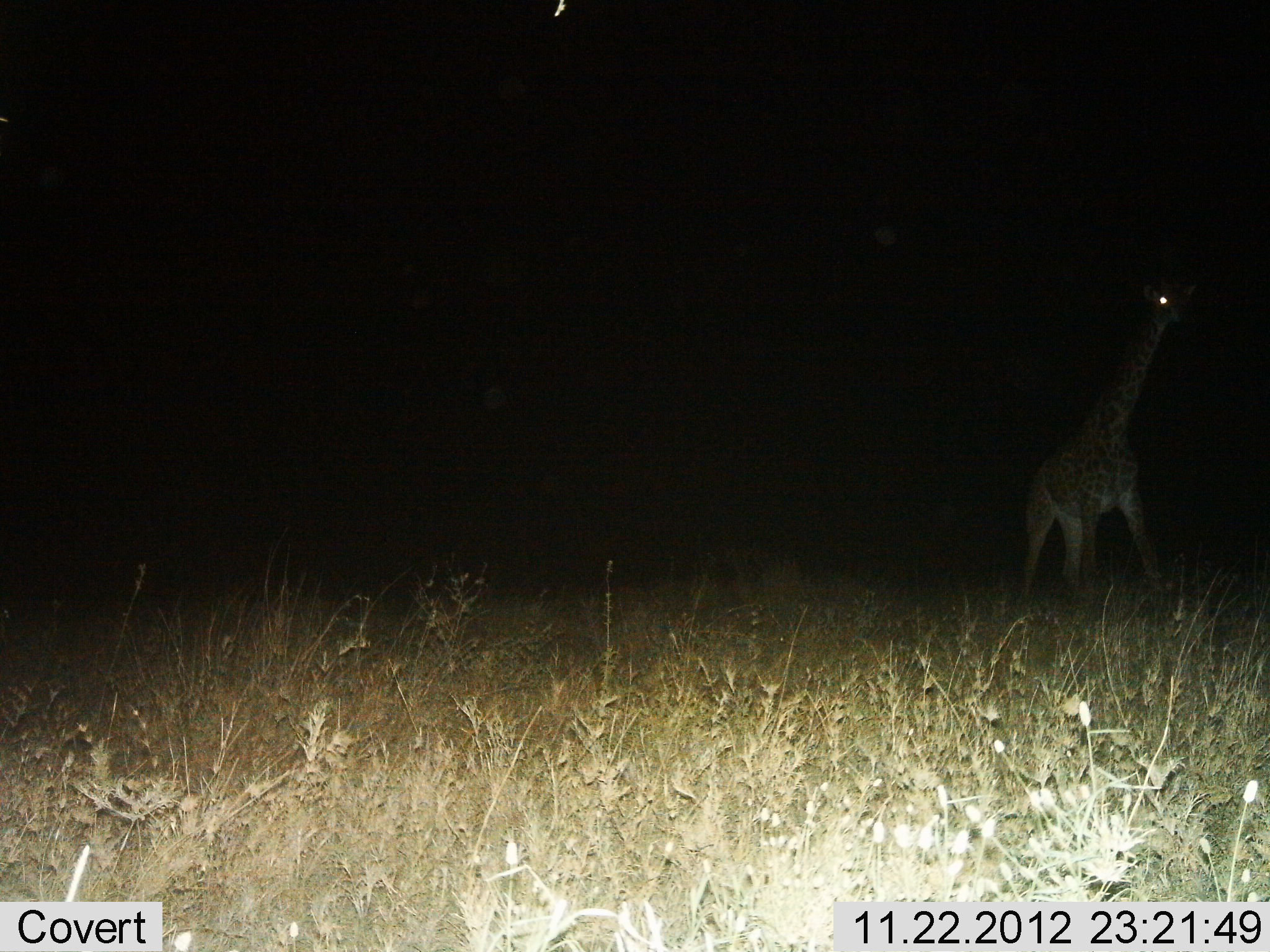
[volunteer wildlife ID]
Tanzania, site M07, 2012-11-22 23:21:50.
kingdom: Animalia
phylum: Chordata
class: Mammalia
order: Artiodactyla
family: Giraffidae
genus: Giraffa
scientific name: Giraffa camelopardalis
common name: giraffe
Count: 1.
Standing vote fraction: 50%.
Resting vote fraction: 0%.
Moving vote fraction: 50%.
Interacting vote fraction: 0%.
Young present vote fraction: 0%.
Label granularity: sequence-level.